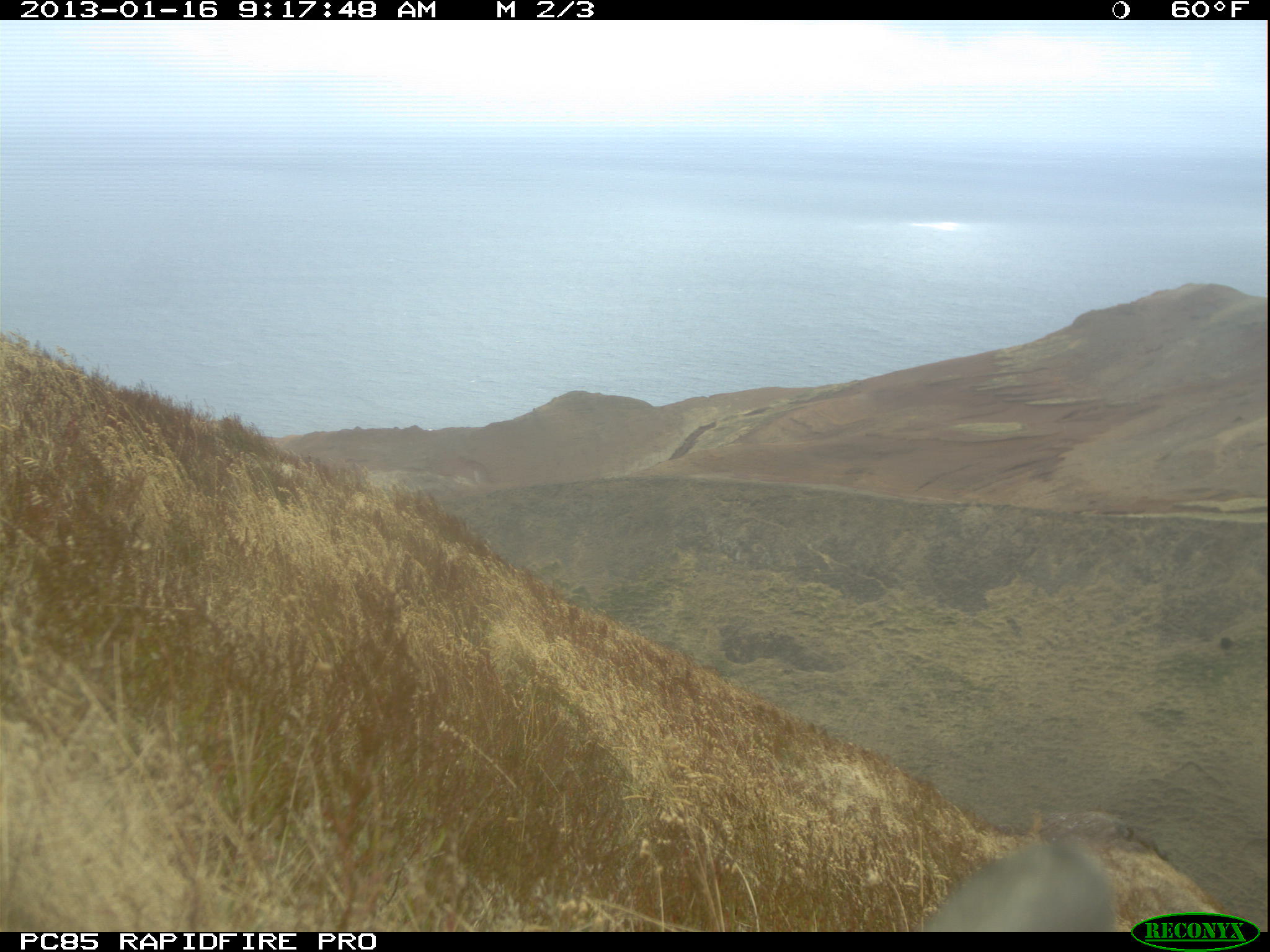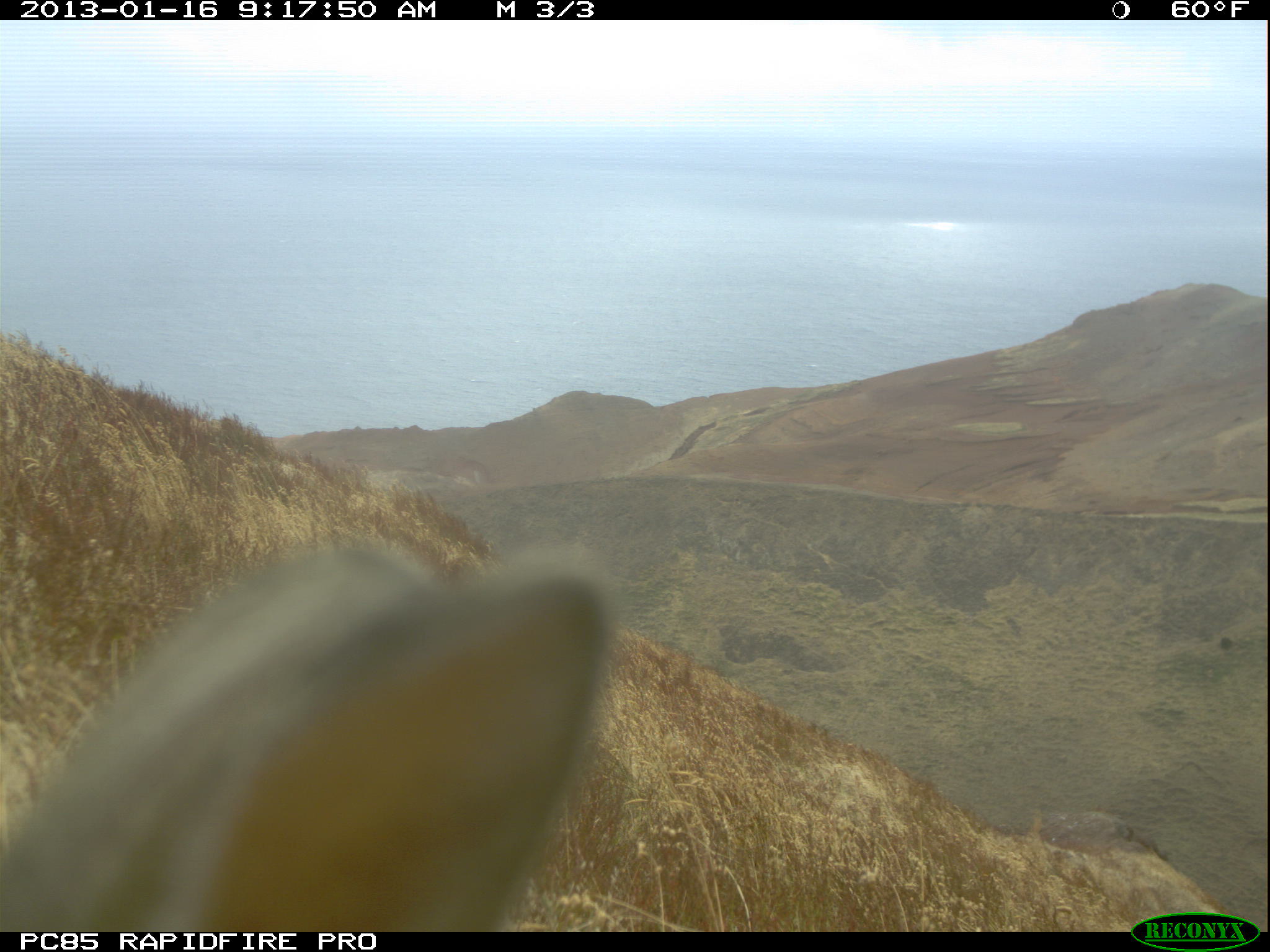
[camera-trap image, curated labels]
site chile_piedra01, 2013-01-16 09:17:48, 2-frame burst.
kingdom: Animalia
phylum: Chordata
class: Mammalia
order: Lagomorpha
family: Leporidae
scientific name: Leporidae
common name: rabbits and hares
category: rabbit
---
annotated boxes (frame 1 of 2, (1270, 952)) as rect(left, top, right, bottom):
rabbit: rect(910, 830, 1129, 934)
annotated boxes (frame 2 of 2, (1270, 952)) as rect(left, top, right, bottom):
rabbit: rect(0, 545, 621, 930)